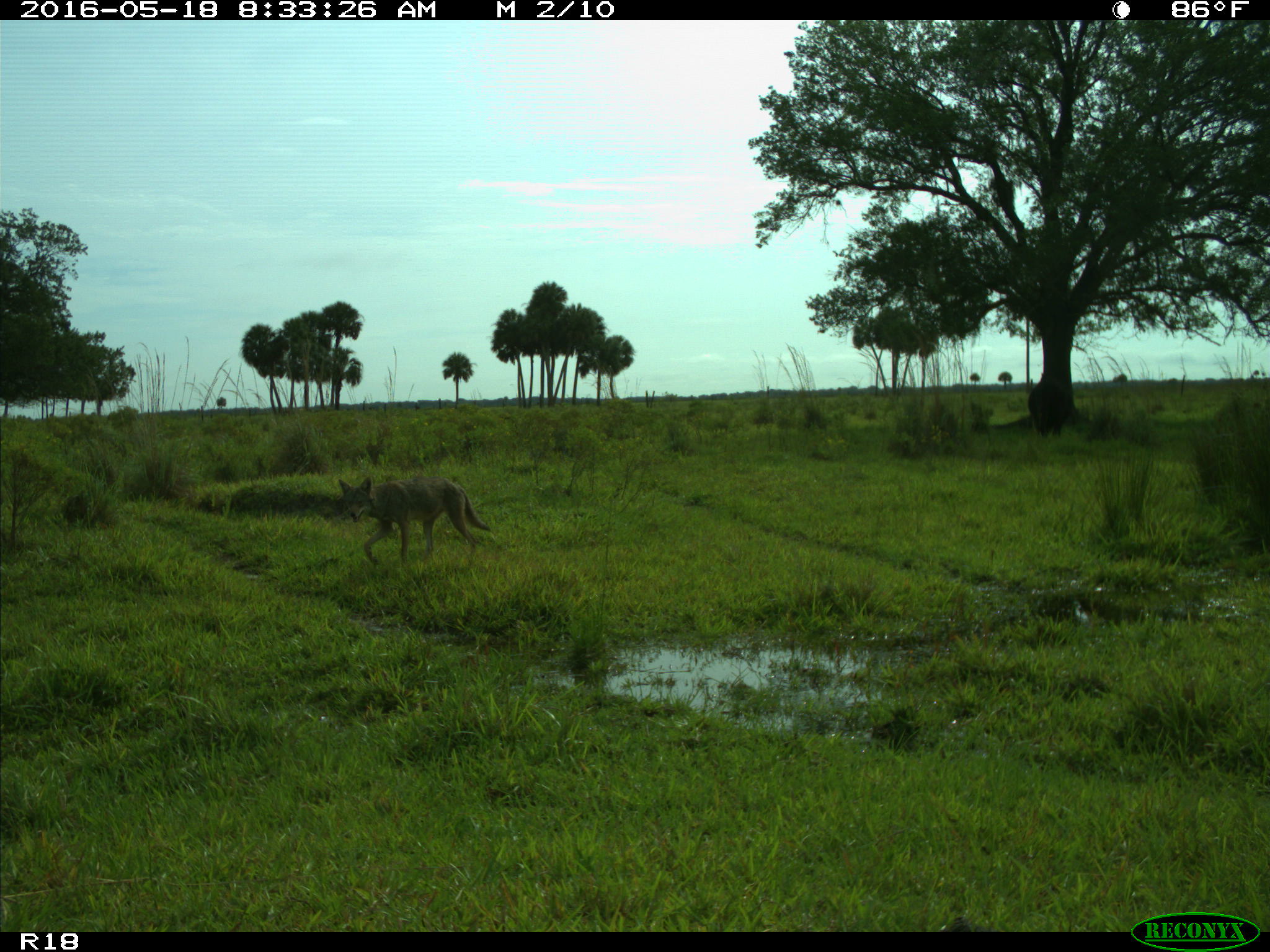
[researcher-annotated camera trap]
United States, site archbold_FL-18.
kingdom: Animalia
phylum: Chordata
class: Mammalia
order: Carnivora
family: Canidae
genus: Canis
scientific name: Canis latrans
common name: coyote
Canis latrans (coyote).